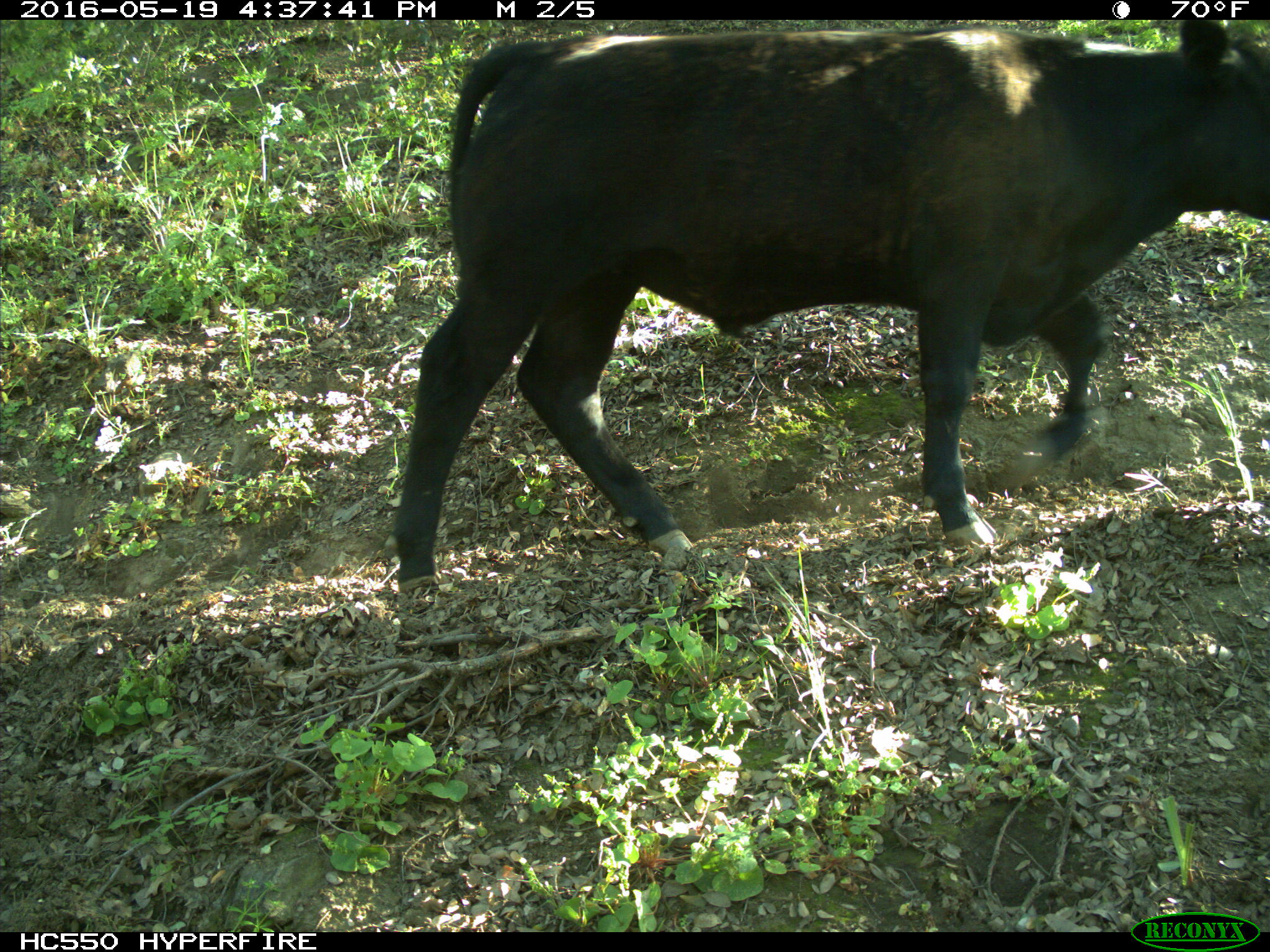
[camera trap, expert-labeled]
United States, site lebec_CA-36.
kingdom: Animalia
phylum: Chordata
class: Mammalia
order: Artiodactyla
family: Bovidae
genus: Bos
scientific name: Bos taurus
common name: domestic cow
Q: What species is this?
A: Bos taurus (domestic cow).